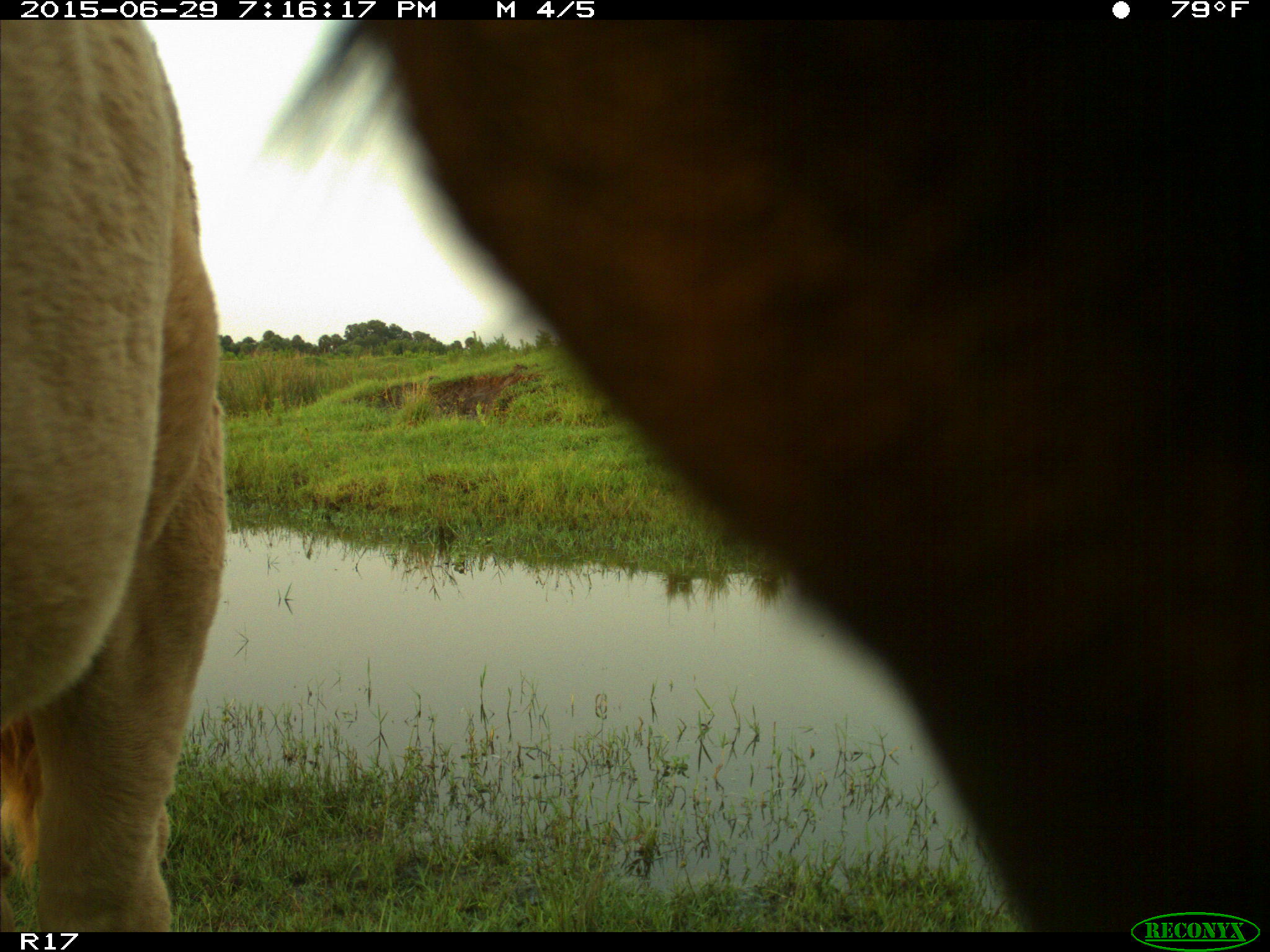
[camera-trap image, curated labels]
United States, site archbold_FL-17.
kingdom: Animalia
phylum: Chordata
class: Mammalia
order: Artiodactyla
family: Bovidae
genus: Bos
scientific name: Bos taurus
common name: domestic cow